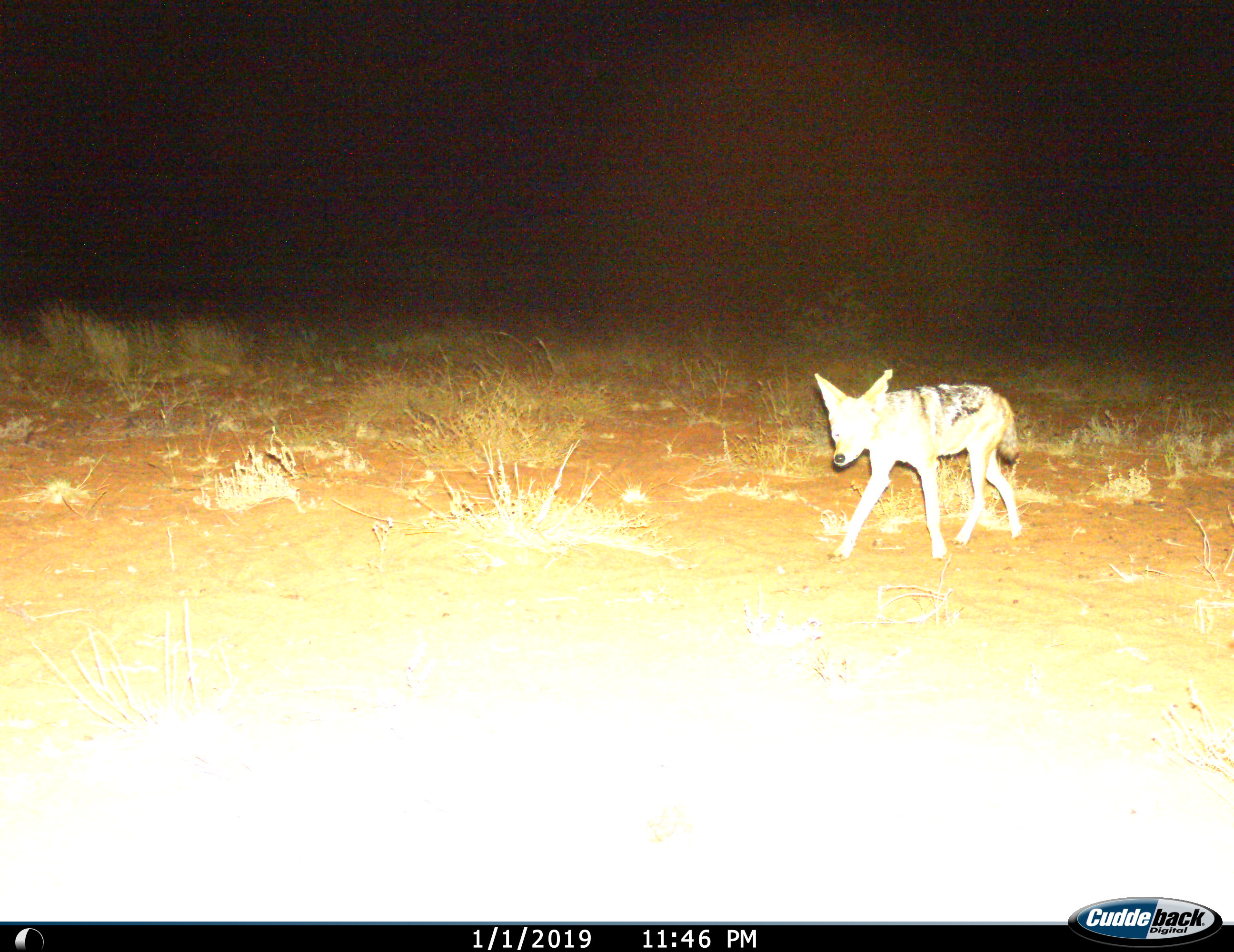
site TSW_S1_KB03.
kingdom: Animalia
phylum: Chordata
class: Mammalia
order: Carnivora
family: Canidae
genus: Lupulella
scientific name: Lupulella mesomelas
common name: black-backed jackal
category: jackalblackbacked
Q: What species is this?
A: Jackalblackbacked (black-backed jackal) (Lupulella mesomelas).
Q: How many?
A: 1.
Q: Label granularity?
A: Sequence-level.